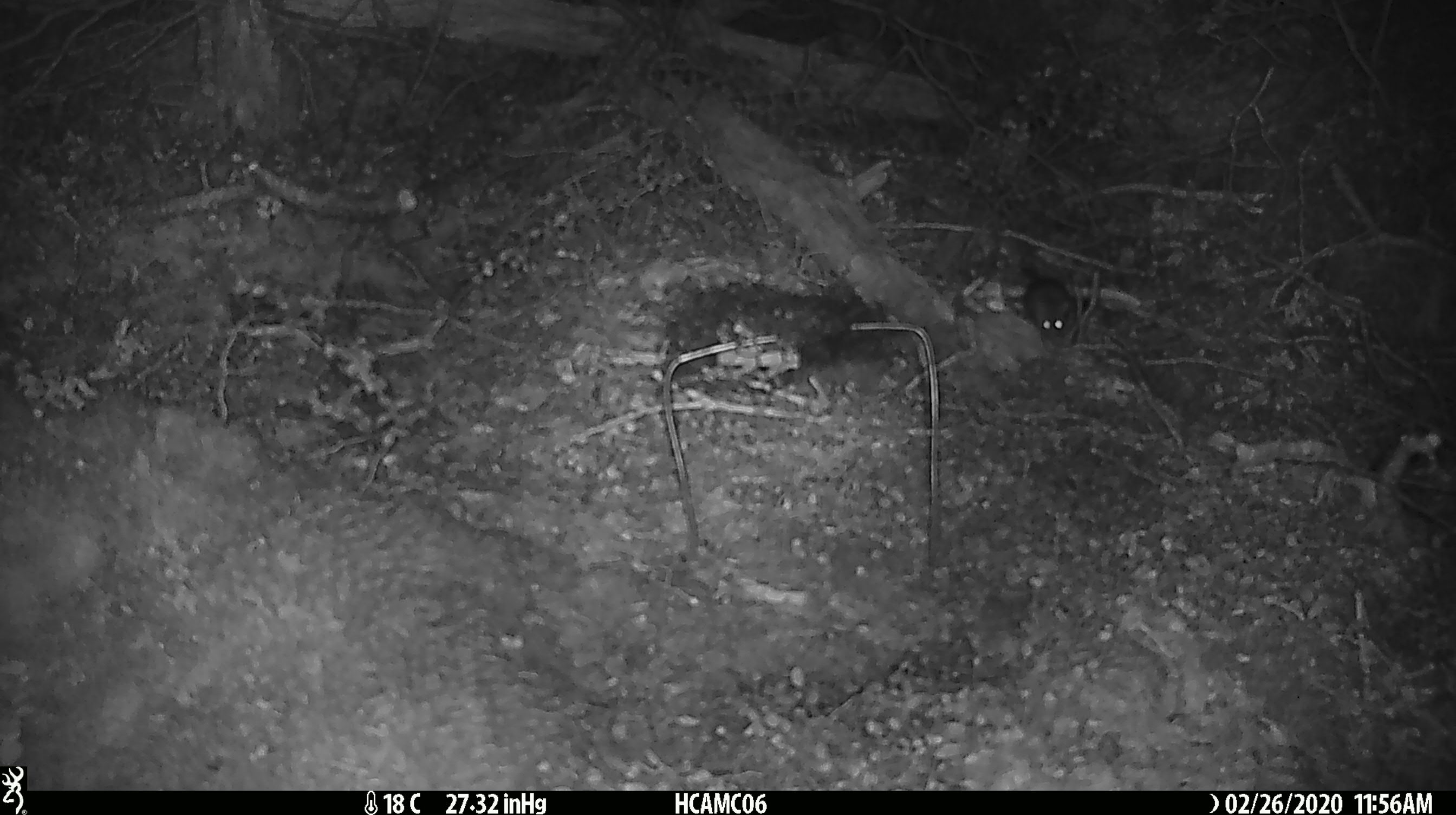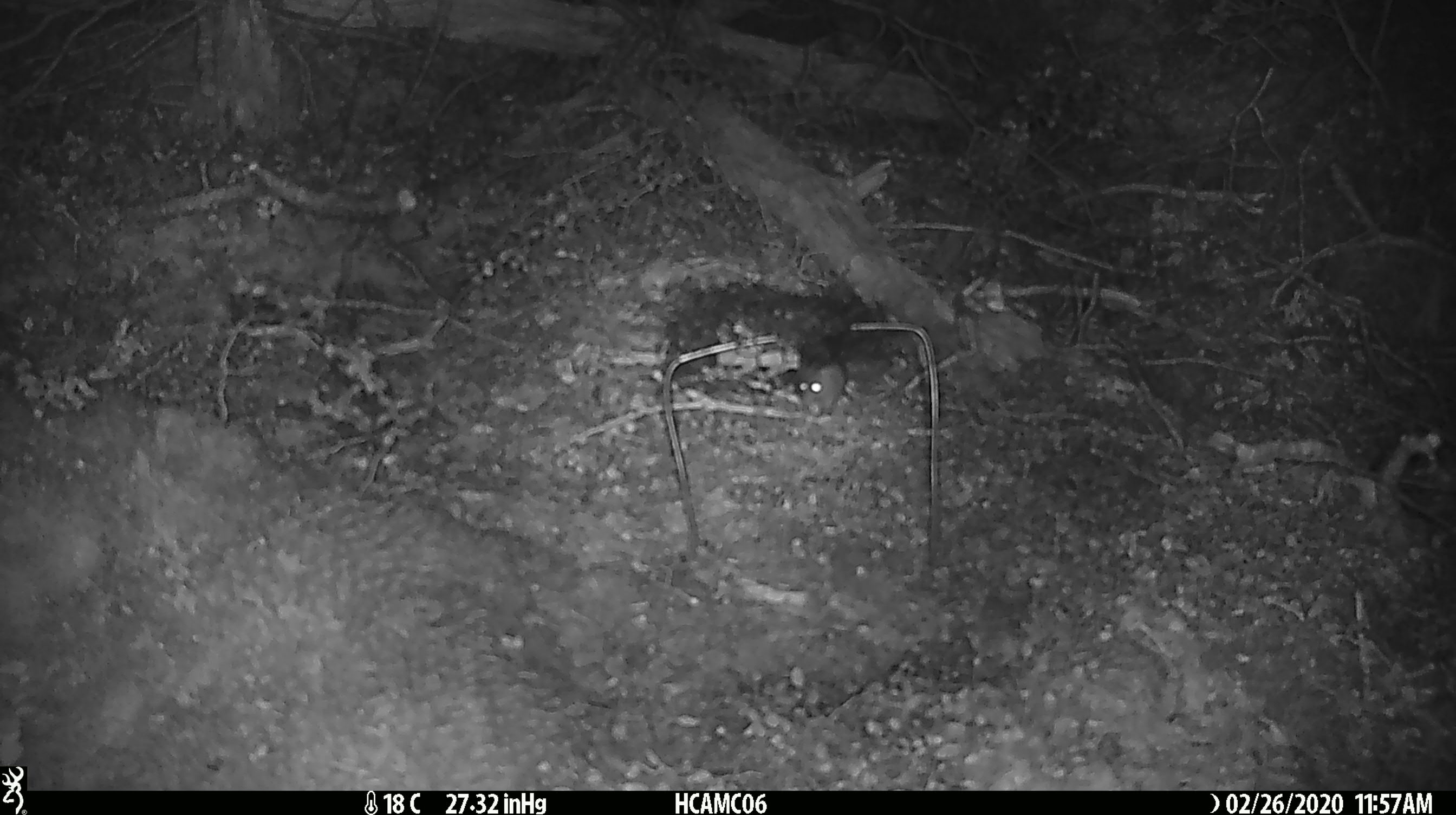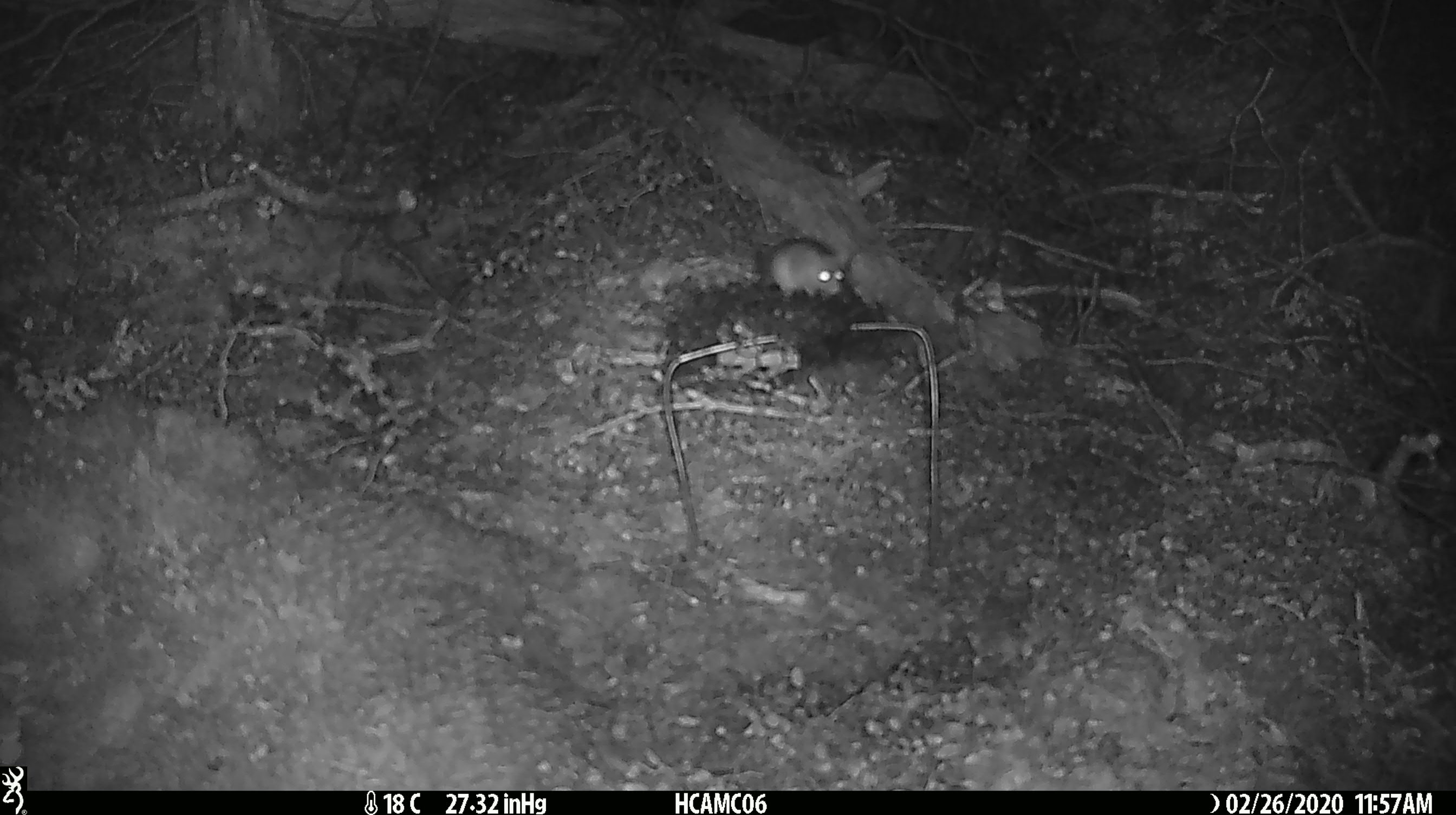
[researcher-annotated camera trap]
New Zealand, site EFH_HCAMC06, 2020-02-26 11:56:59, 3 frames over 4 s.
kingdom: Animalia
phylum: Chordata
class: Mammalia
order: Rodentia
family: Muridae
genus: Mus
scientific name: Mus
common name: mouse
Mouse (Mus).